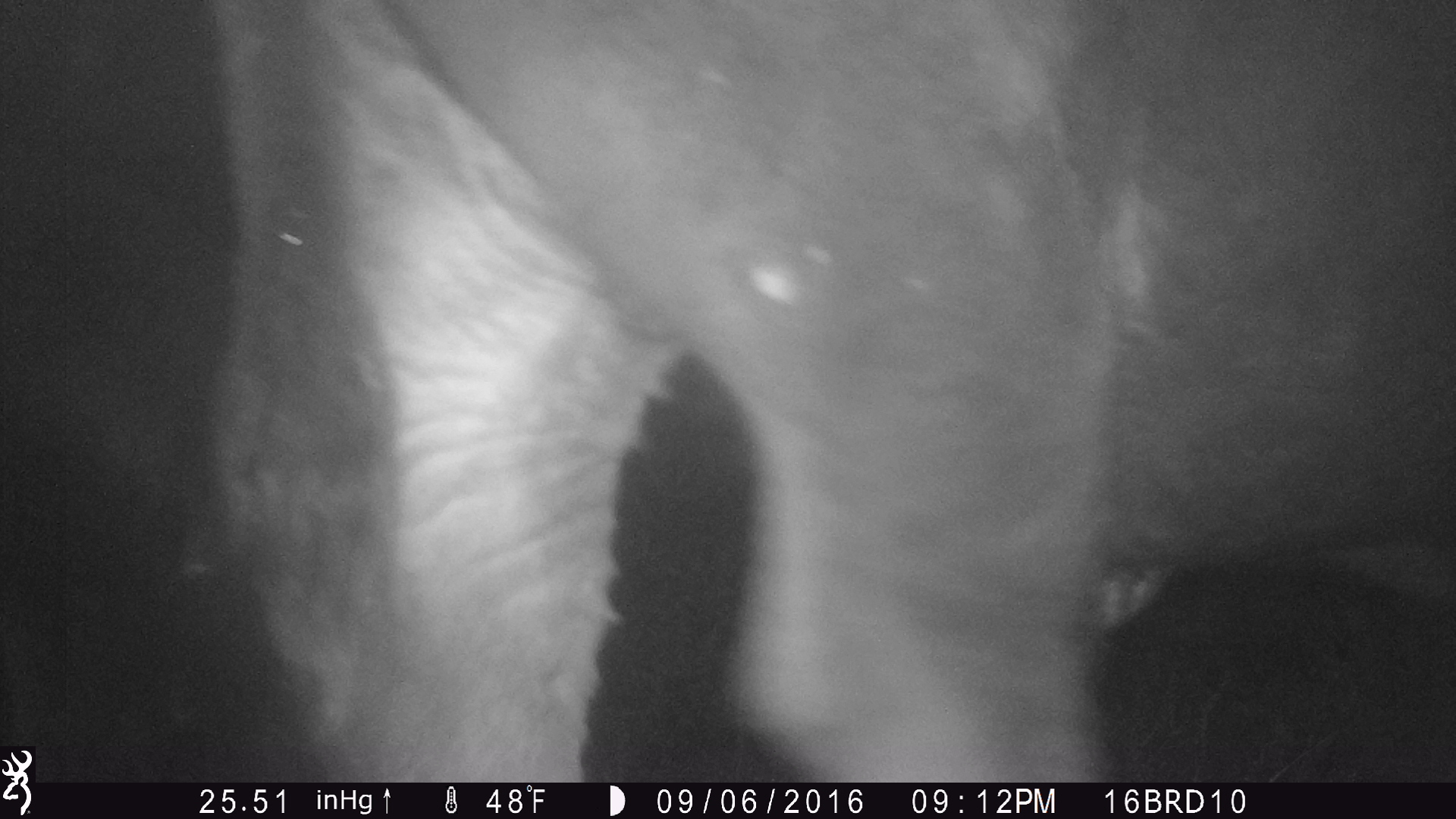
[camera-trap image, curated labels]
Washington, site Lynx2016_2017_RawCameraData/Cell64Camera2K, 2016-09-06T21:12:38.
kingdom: Animalia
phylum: Chordata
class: Mammalia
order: Artiodactyla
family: Bovidae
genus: Bos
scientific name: Bos taurus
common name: domestic cattle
Domestic cattle (Bos taurus). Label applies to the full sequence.